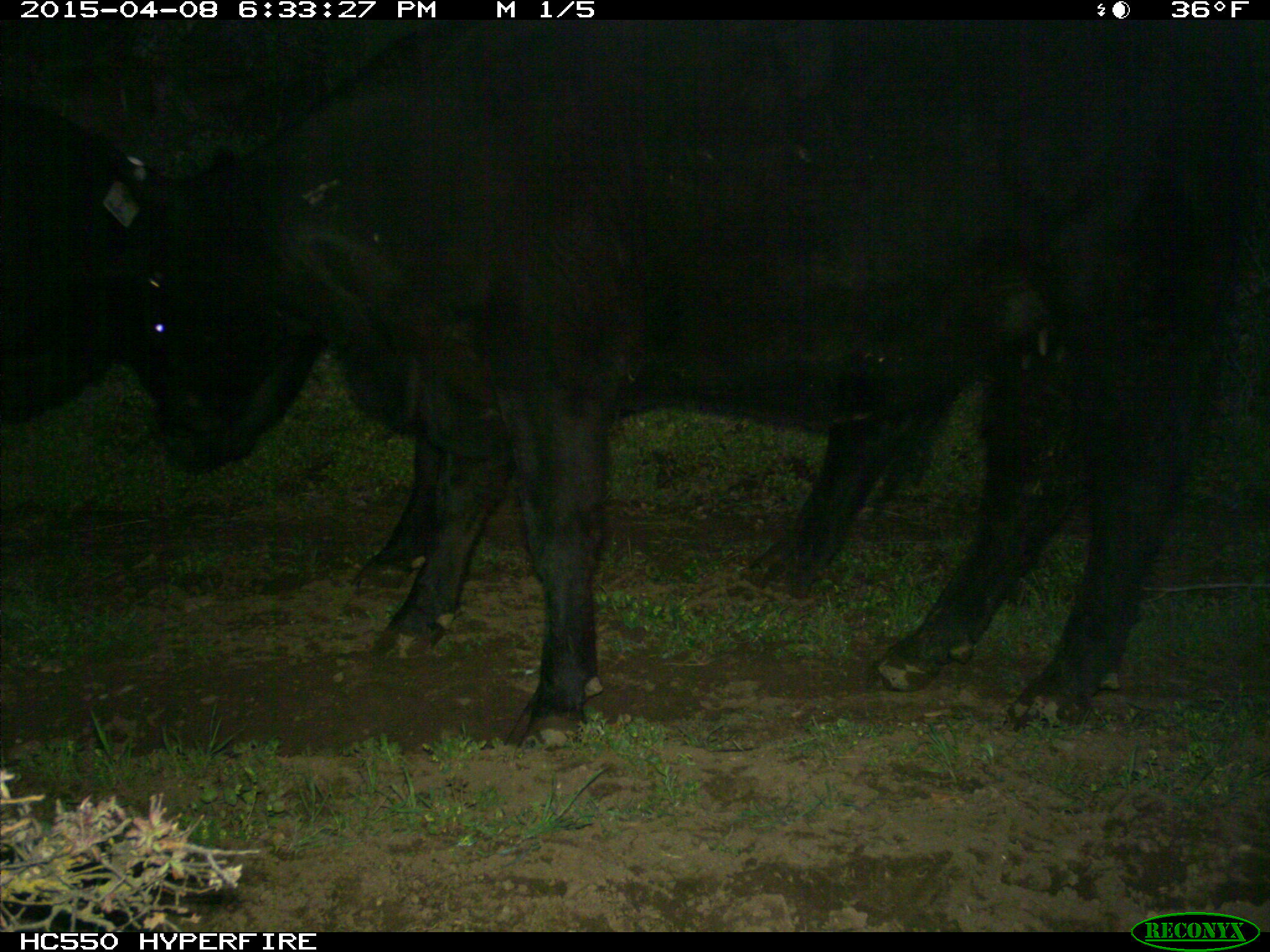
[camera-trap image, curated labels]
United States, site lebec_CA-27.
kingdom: Animalia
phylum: Chordata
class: Mammalia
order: Artiodactyla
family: Bovidae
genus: Bos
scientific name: Bos taurus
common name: domestic cow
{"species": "Bos taurus (domestic cow)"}